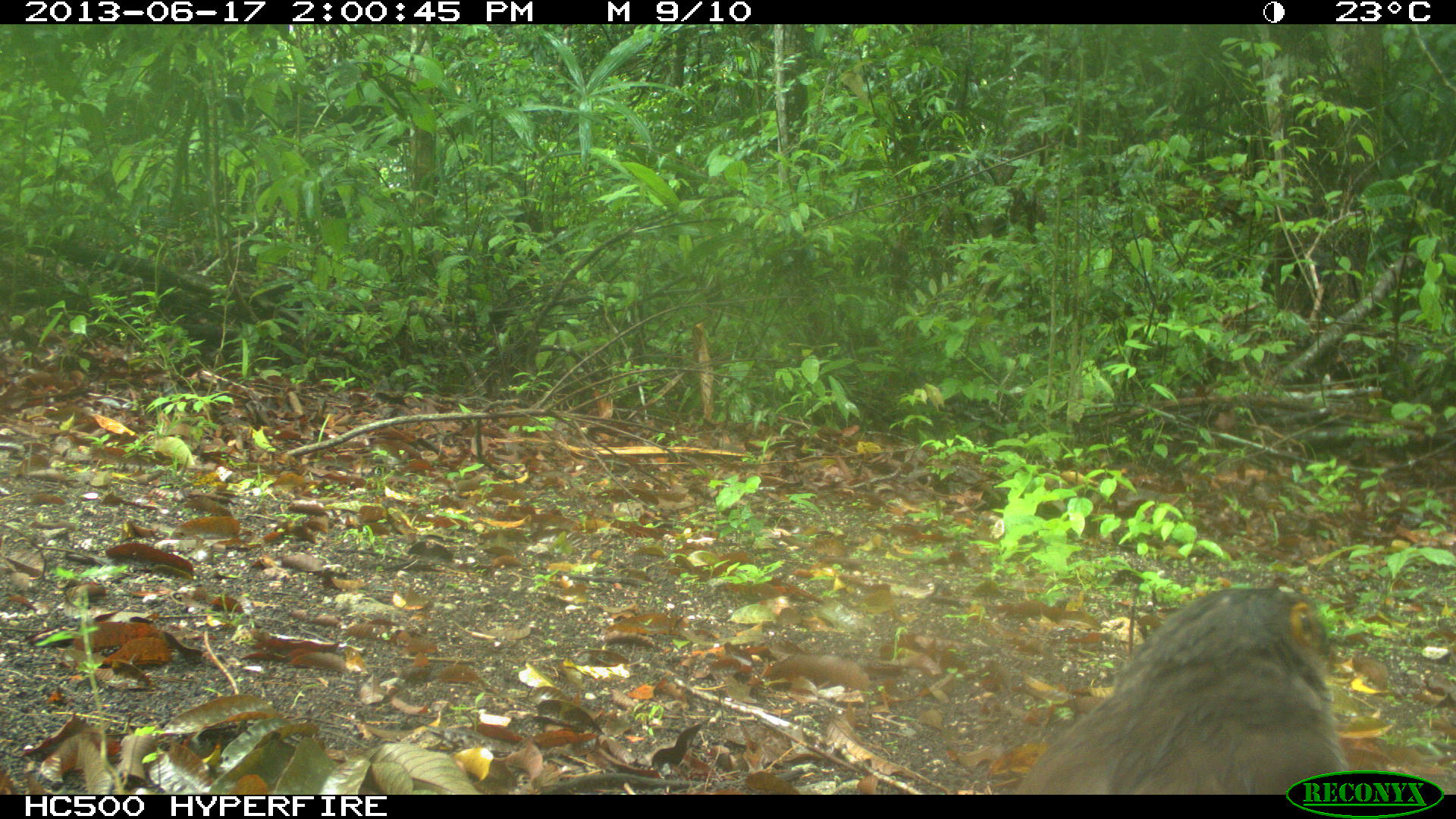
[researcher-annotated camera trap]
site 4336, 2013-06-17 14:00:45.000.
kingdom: Animalia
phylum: Chordata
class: Aves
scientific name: Aves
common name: birds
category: unknown raptor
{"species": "unknown raptor (birds) (Aves)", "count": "1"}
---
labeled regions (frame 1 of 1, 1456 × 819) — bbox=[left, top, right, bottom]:
unknown raptor: bbox=[1015, 583, 1350, 794]